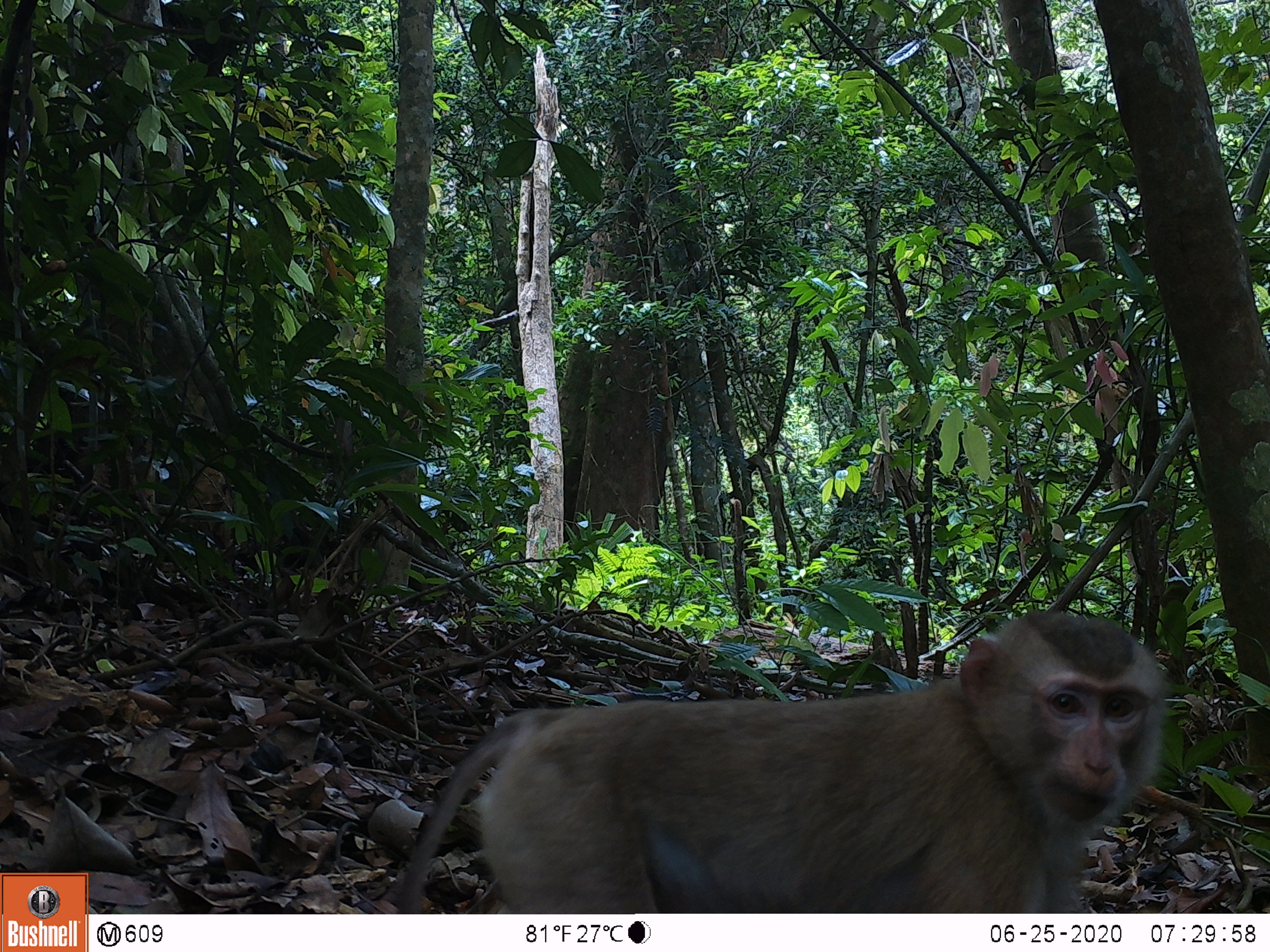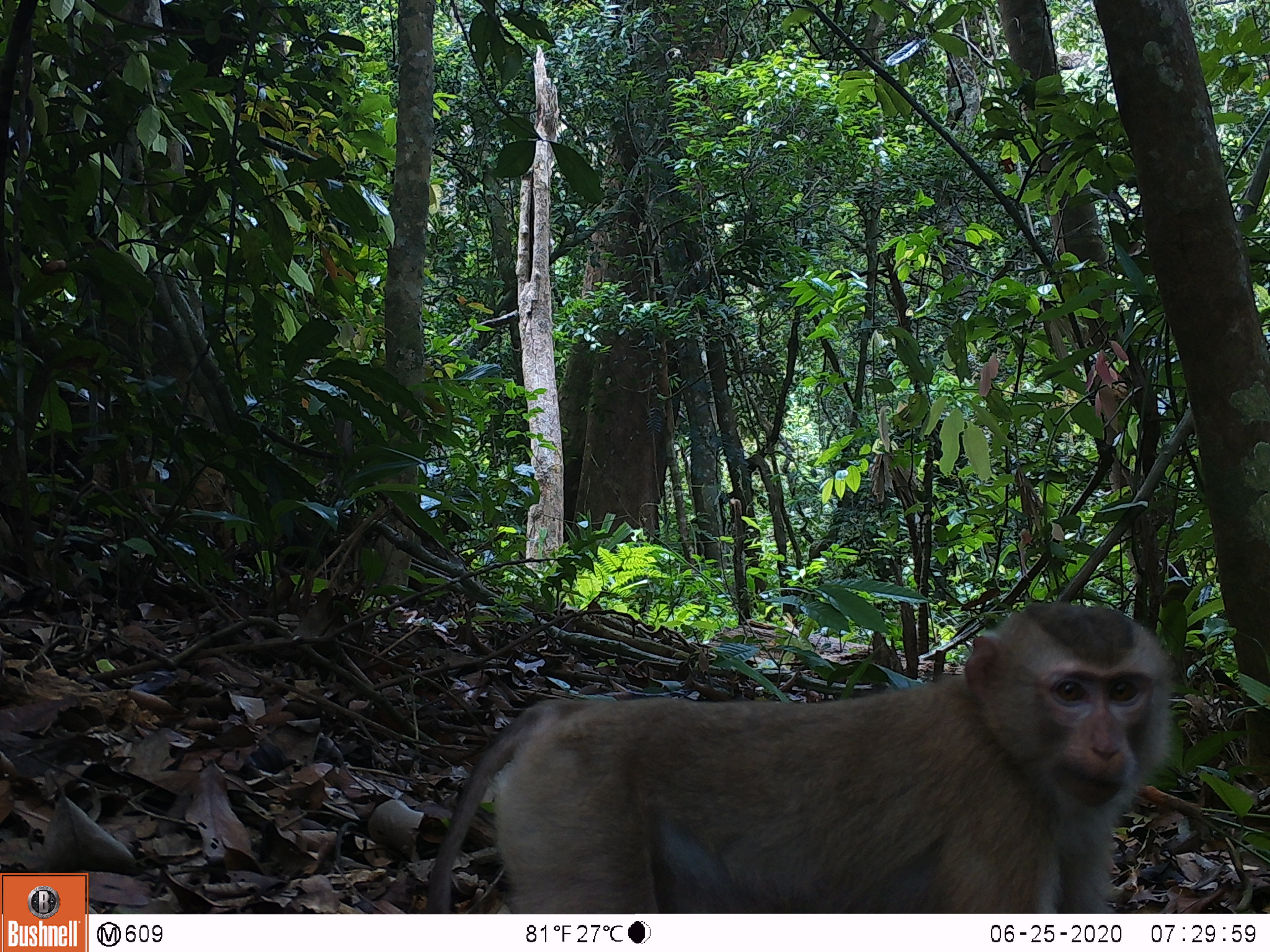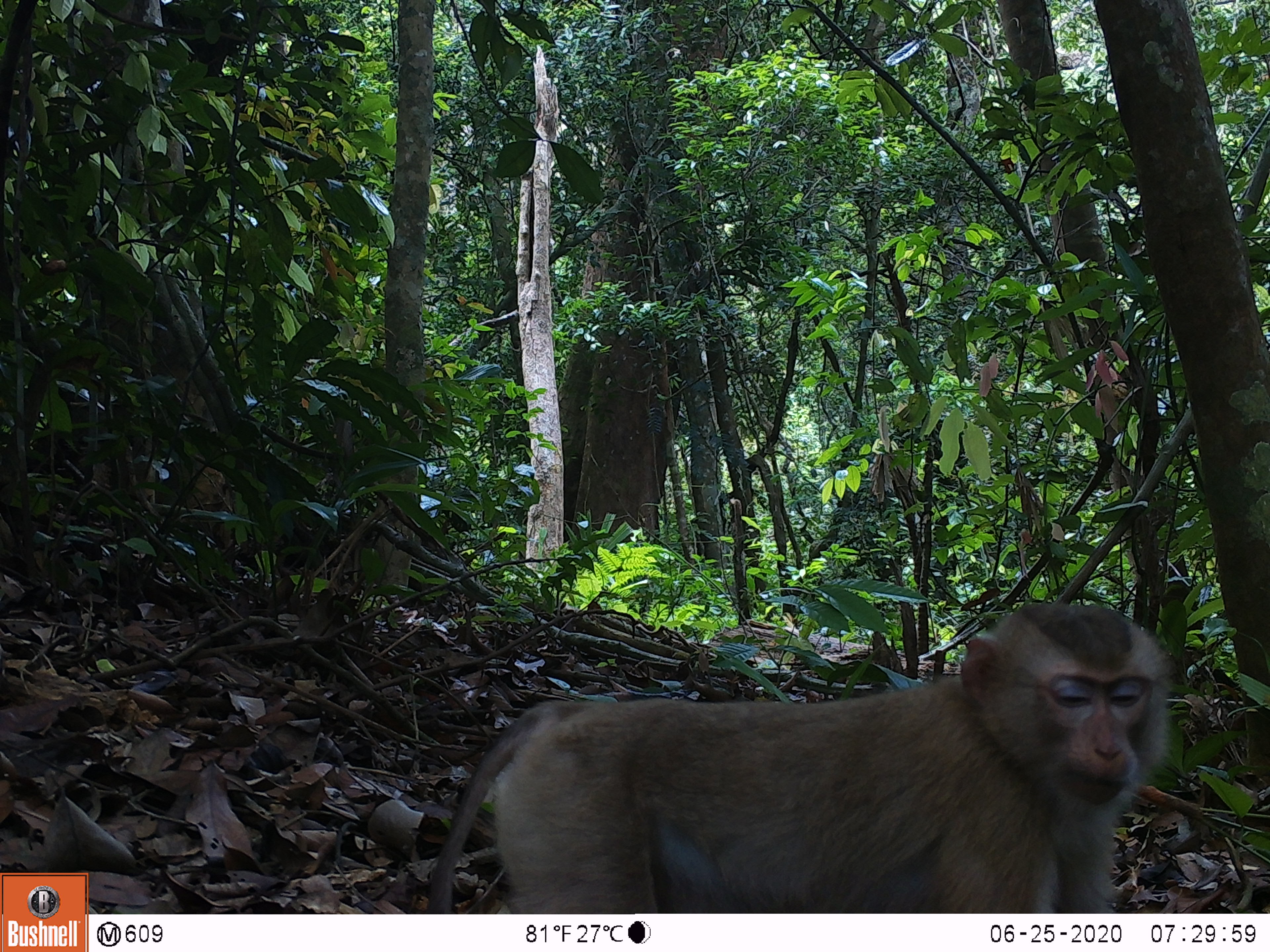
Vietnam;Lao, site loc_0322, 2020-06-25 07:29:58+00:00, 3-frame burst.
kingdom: Animalia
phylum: Chordata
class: Mammalia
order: Primates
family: Cercopithecidae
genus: Macaca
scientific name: Macaca nemestrina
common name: pig-tailed macaque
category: pig tailed macaque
Pig tailed macaque (pig-tailed macaque) (Macaca nemestrina). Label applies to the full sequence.